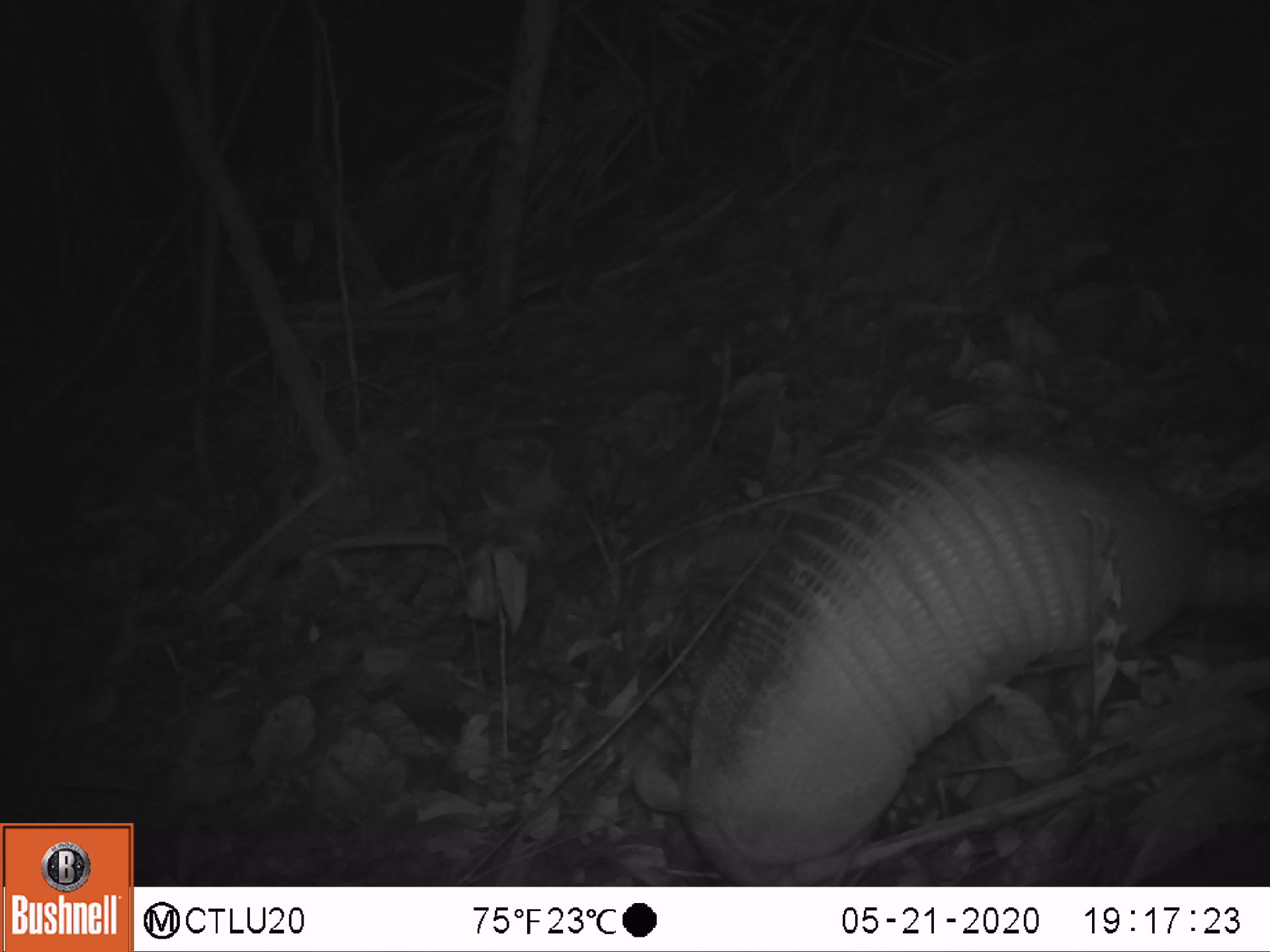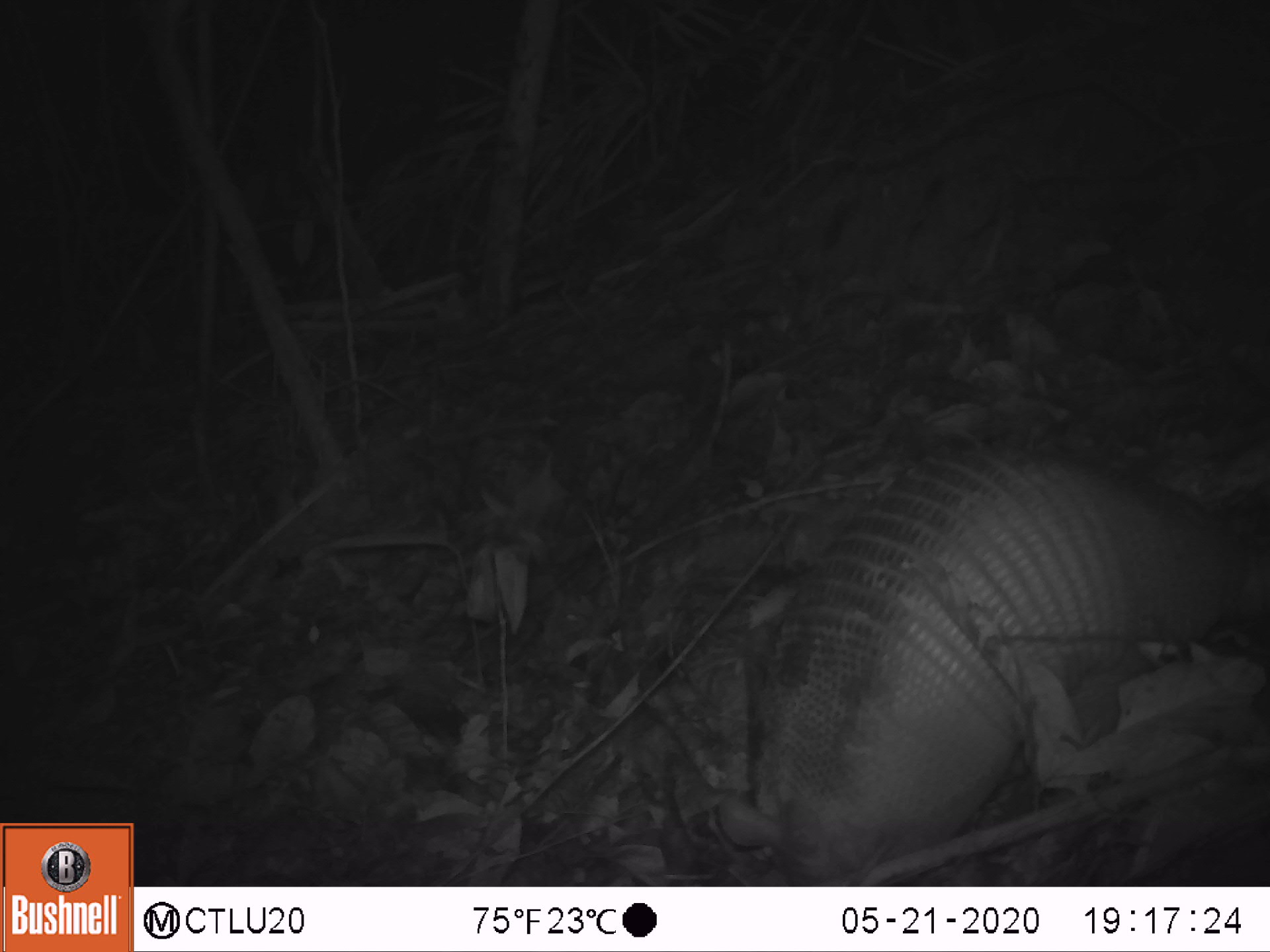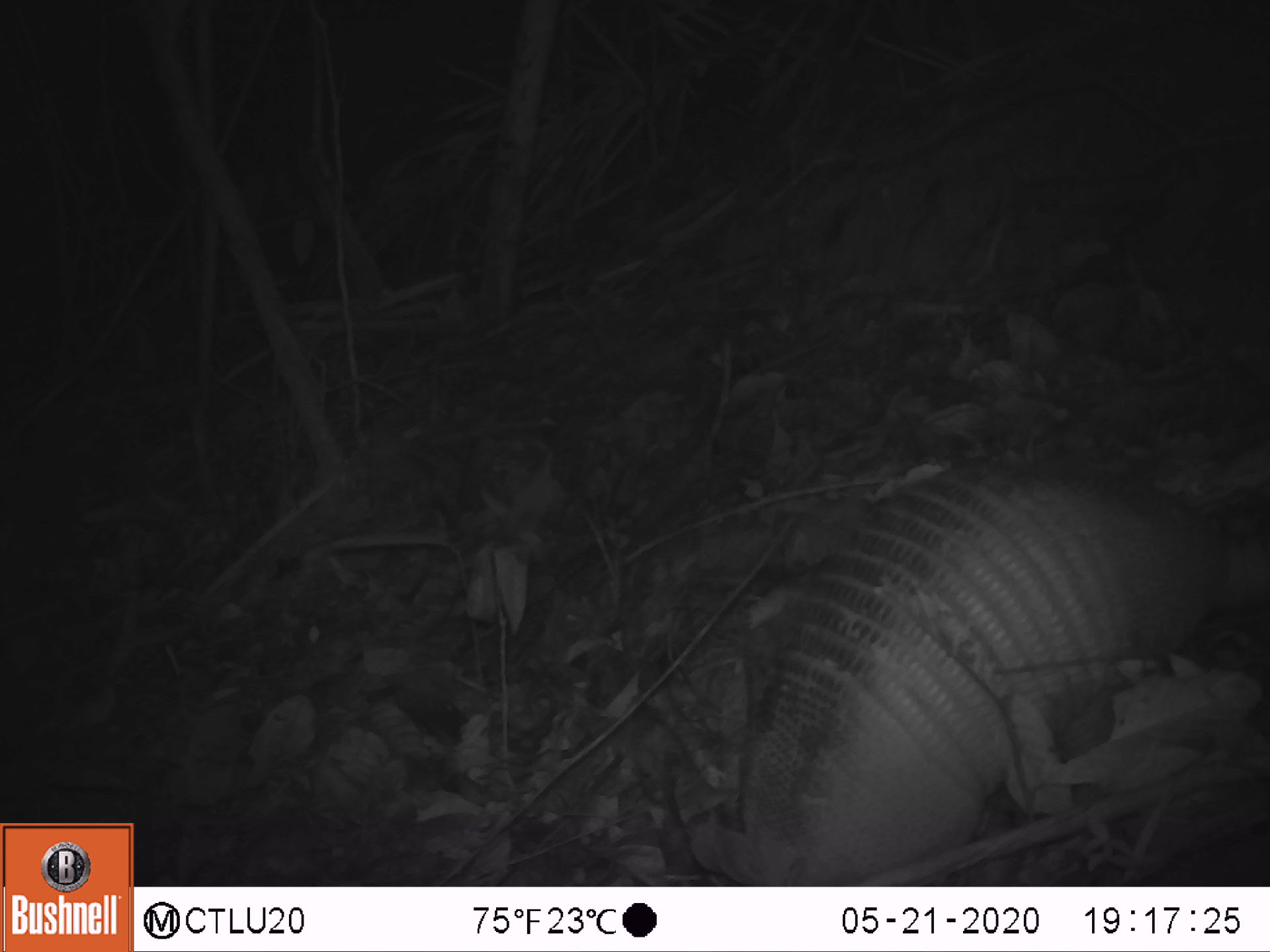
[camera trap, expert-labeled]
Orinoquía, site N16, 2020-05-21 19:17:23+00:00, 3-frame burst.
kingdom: Animalia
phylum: Chordata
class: Mammalia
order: Cingulata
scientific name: Cingulata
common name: armadillo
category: unknown armadillo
Unknown armadillo (armadillo) (Cingulata).